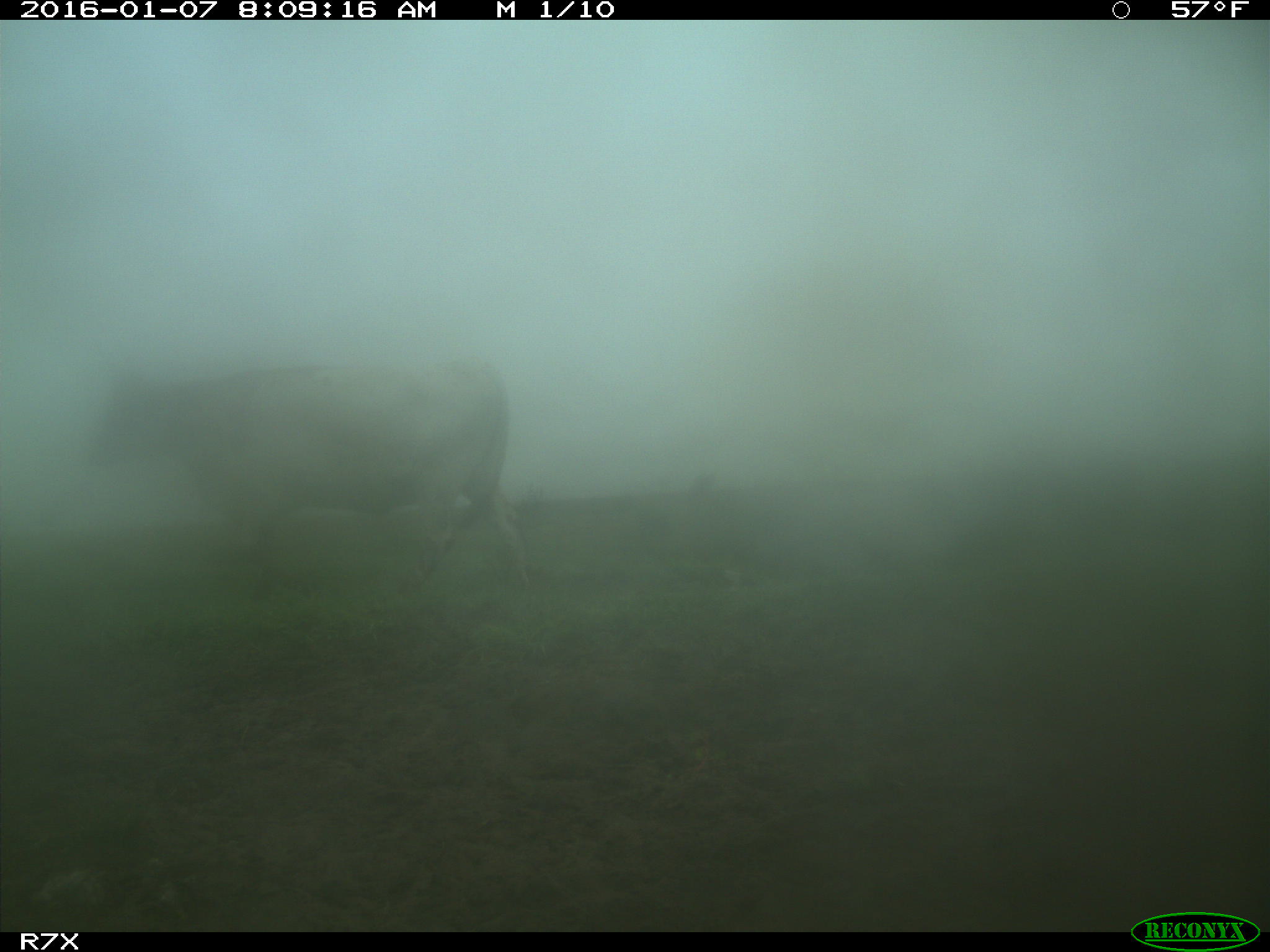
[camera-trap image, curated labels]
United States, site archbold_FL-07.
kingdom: Animalia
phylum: Chordata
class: Mammalia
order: Artiodactyla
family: Bovidae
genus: Bos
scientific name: Bos taurus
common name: domestic cow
Bos taurus (domestic cow).